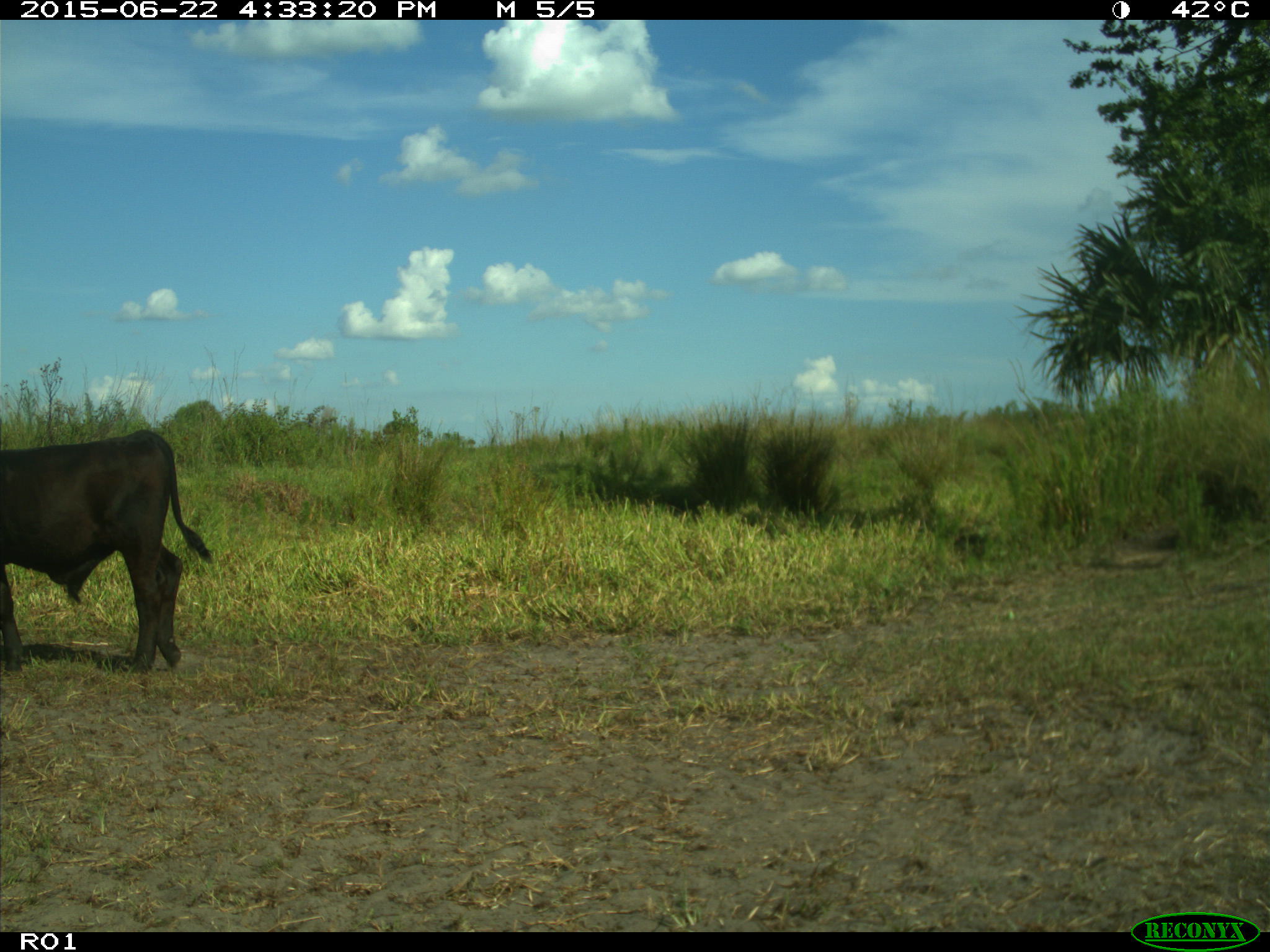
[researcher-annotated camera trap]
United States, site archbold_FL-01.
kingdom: Animalia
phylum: Chordata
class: Mammalia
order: Artiodactyla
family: Bovidae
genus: Bos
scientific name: Bos taurus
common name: domestic cow